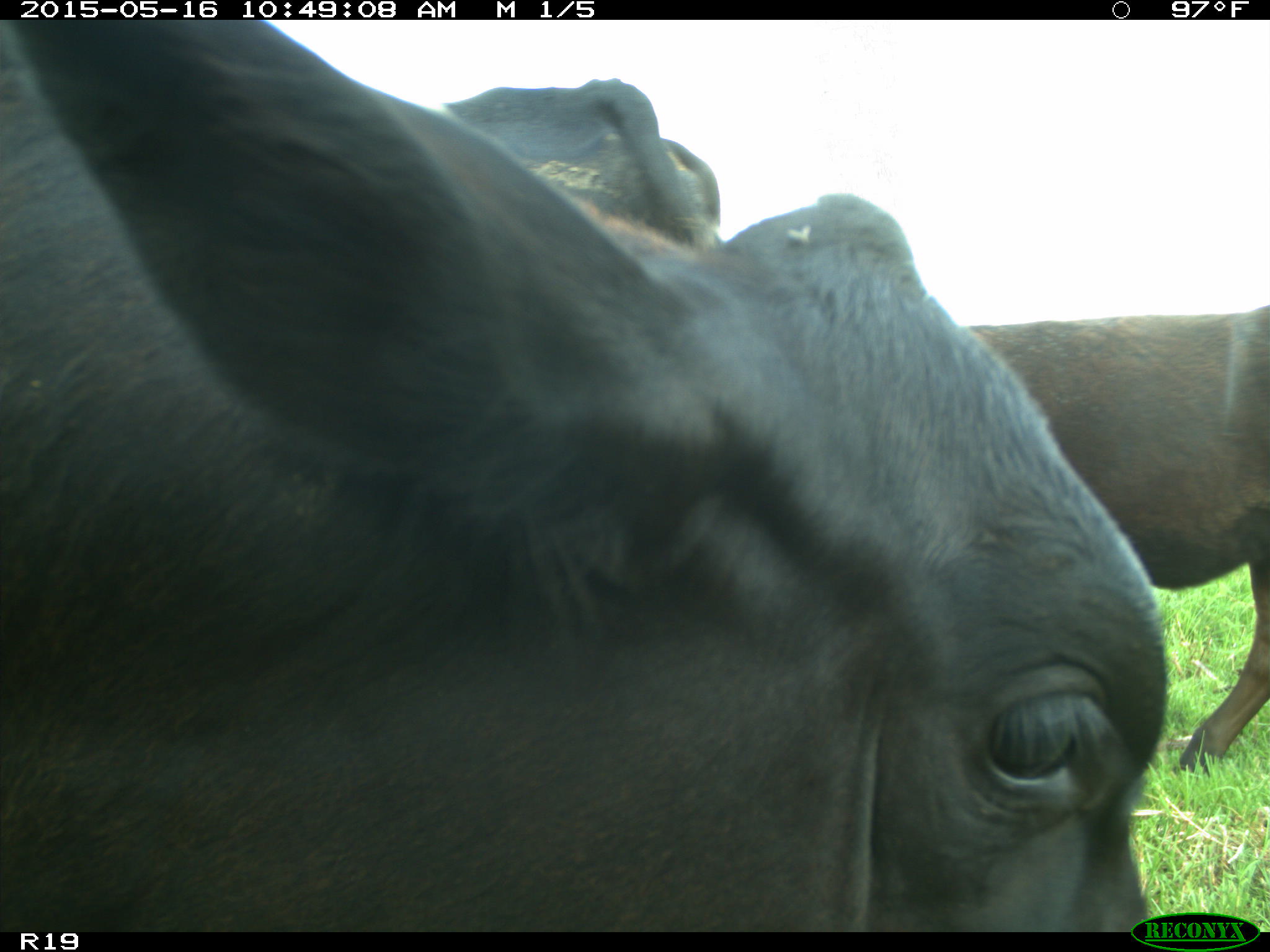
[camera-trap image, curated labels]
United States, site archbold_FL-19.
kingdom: Animalia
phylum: Chordata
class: Mammalia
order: Artiodactyla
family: Bovidae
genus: Bos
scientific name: Bos taurus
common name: domestic cow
Bos taurus (domestic cow).